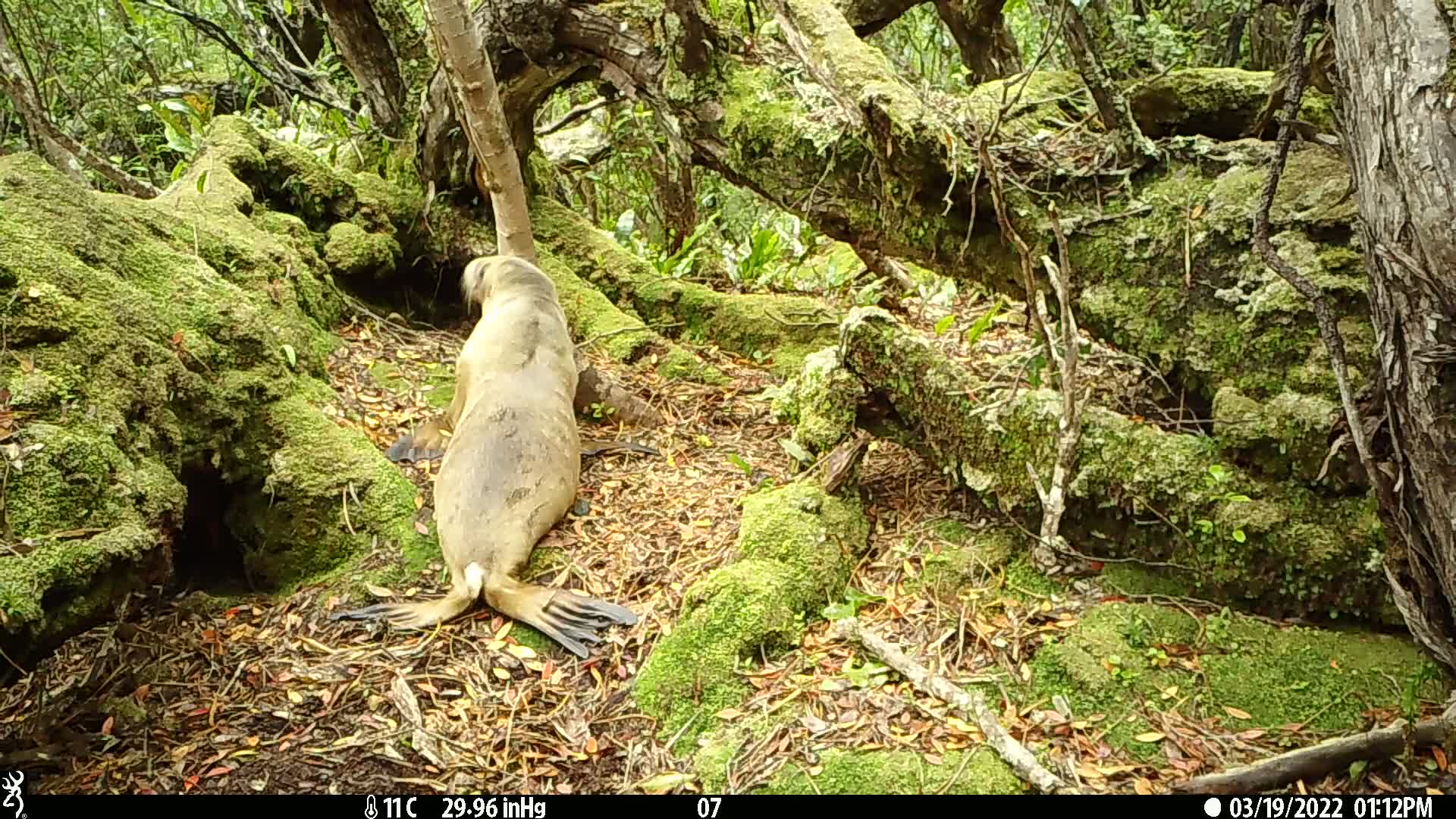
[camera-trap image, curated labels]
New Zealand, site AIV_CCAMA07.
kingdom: Animalia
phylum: Chordata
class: Mammalia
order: Carnivora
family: Otariidae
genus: Phocarctos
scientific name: Phocarctos hookeri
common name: new zealand sea lion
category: sealion